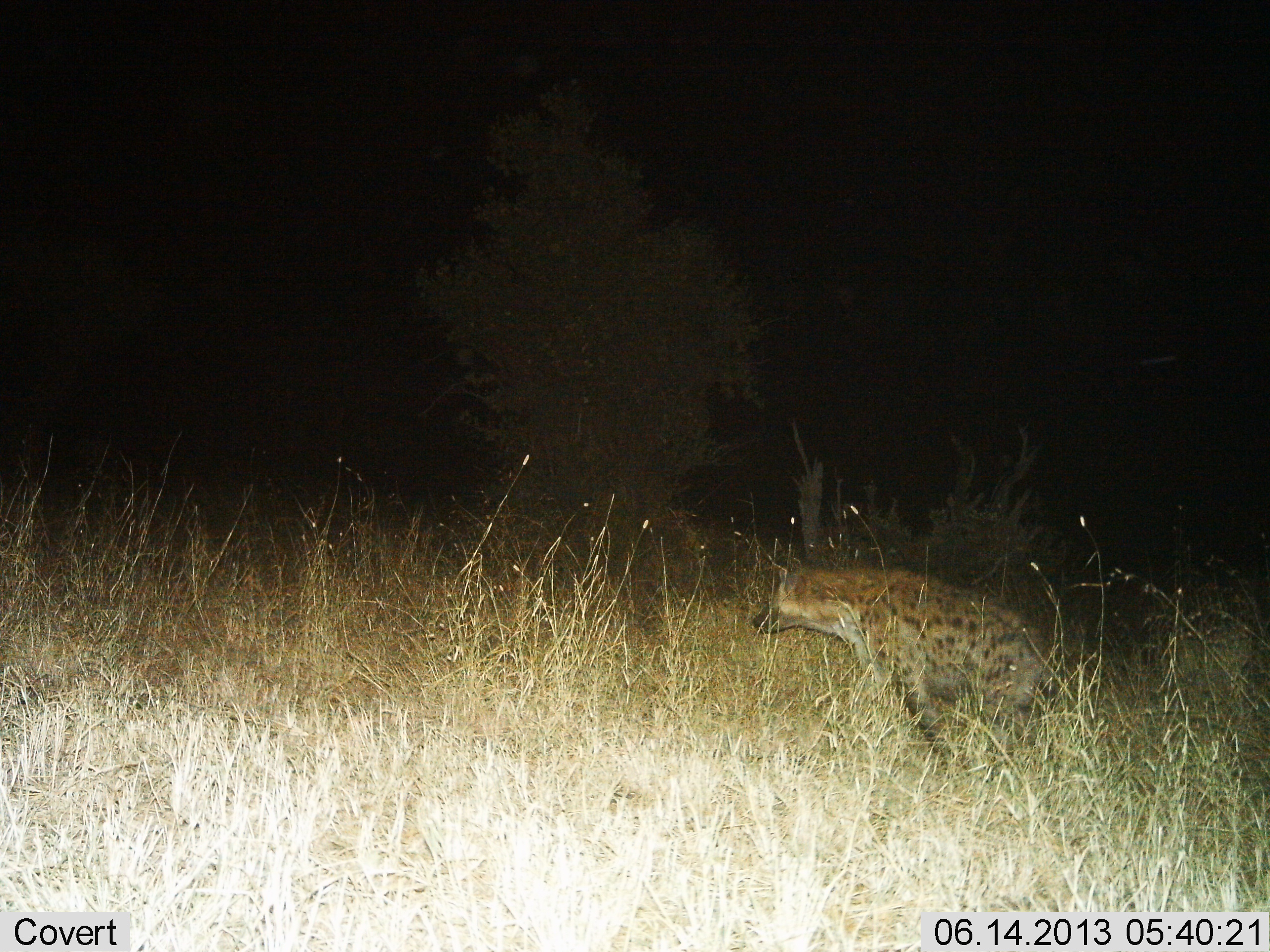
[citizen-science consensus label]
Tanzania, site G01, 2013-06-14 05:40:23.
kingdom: Animalia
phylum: Chordata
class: Mammalia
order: Carnivora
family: Hyaenidae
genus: Crocuta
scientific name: Crocuta crocuta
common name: spotted hyena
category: hyenaspotted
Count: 1.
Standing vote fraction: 24%.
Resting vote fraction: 6%.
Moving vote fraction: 71%.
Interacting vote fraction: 0%.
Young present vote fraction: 0%.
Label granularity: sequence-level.